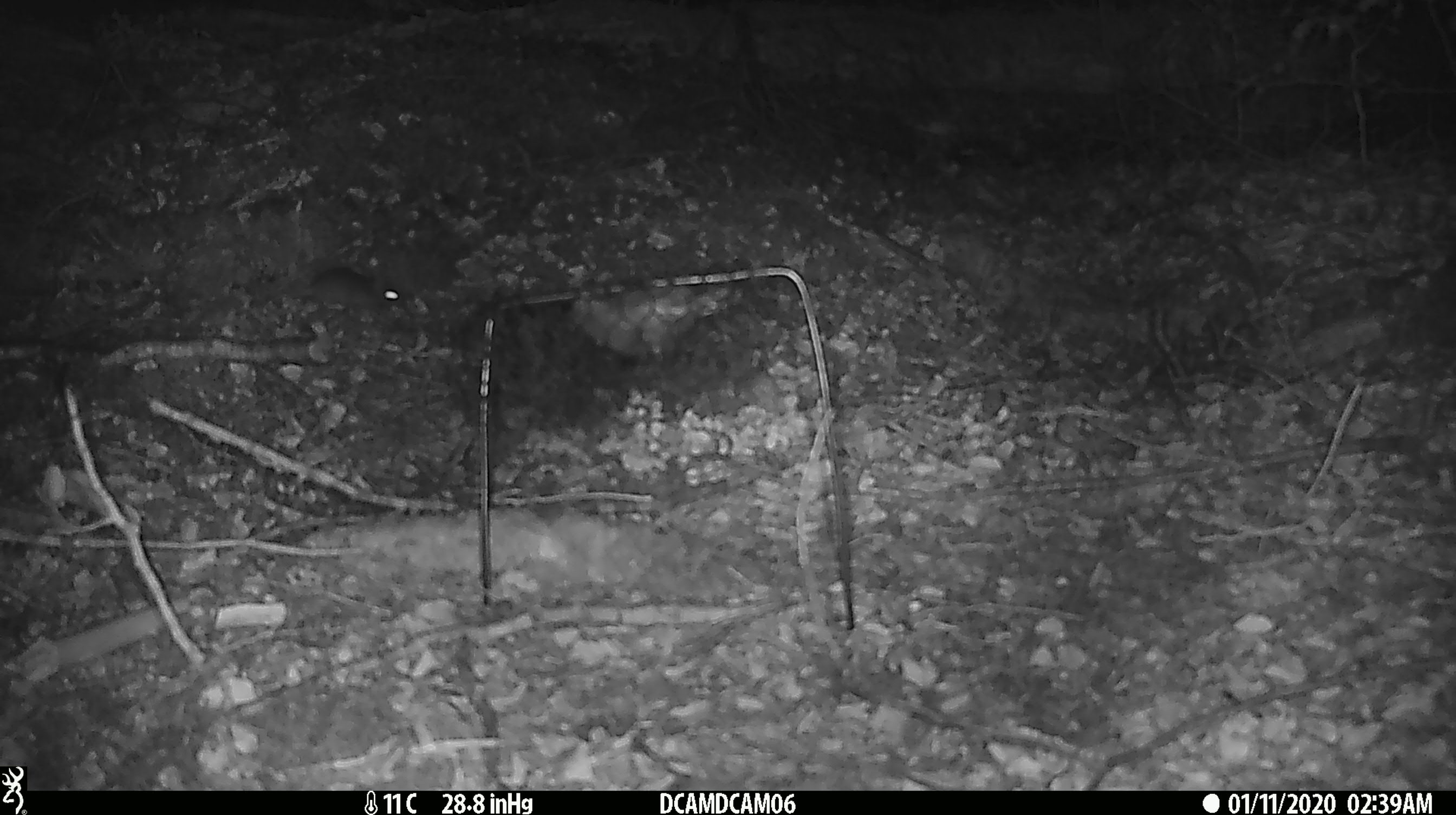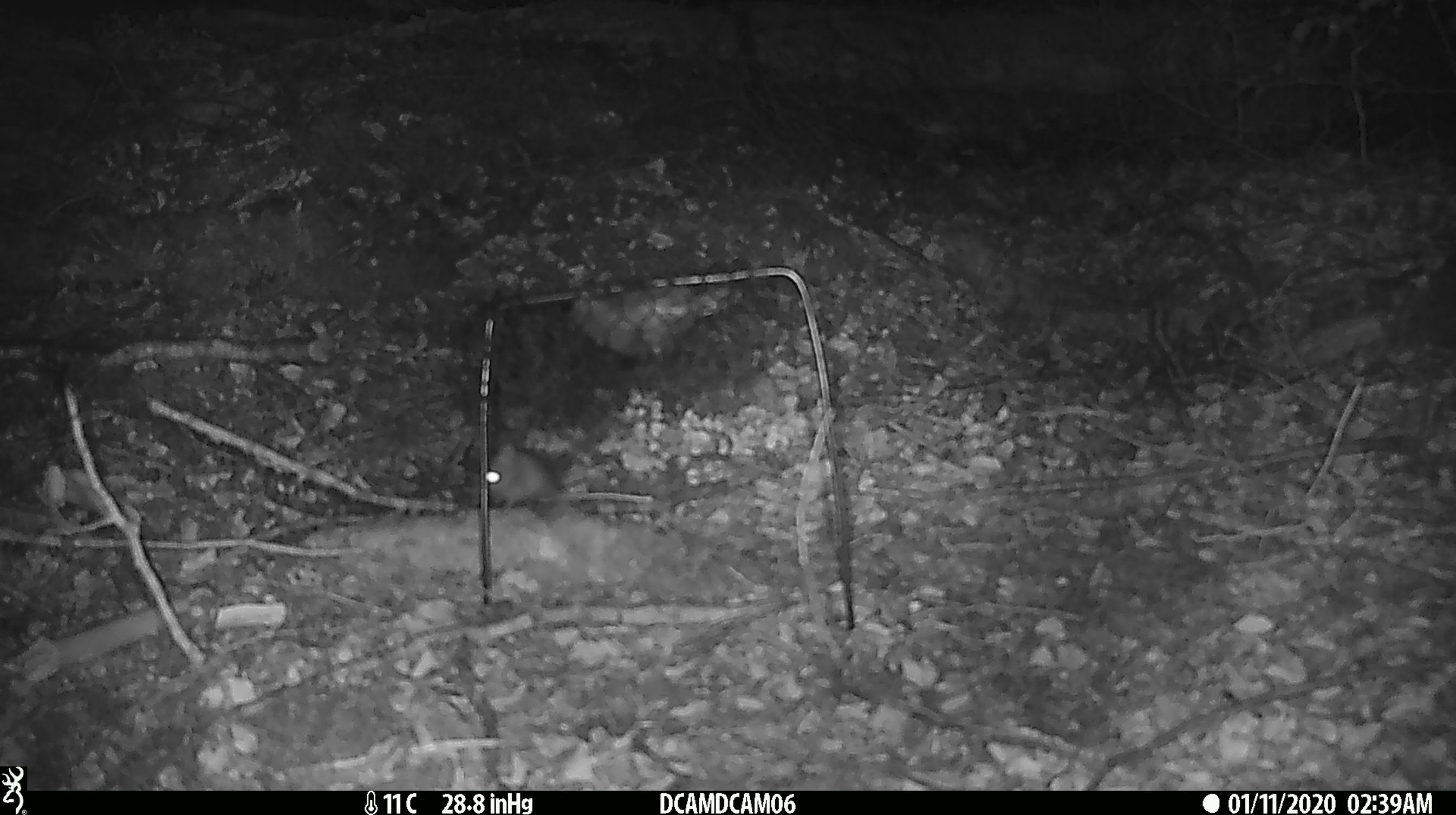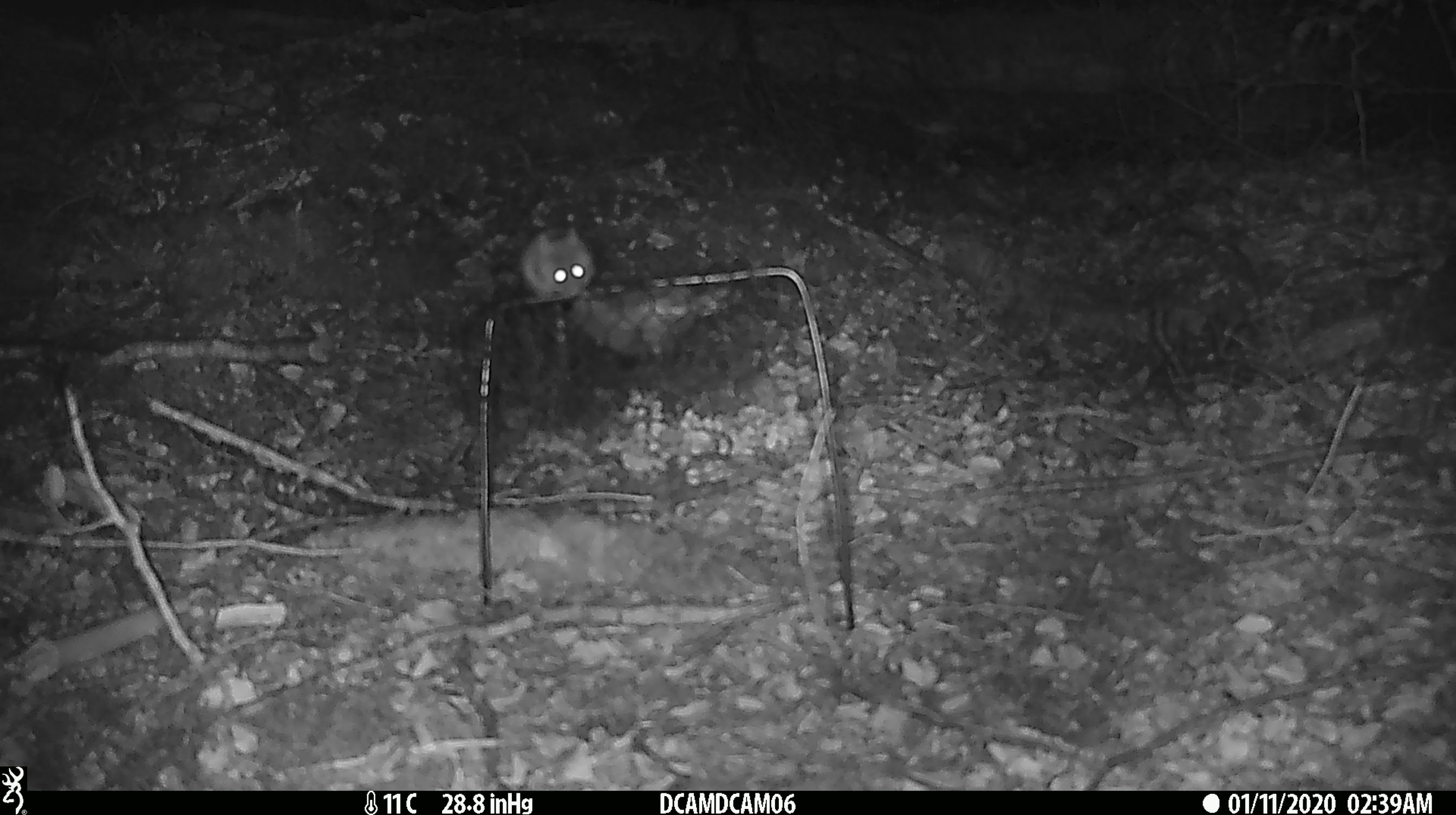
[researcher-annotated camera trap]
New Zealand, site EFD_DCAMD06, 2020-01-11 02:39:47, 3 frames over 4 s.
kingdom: Animalia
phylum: Chordata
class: Mammalia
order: Rodentia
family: Muridae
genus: Mus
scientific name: Mus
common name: mouse